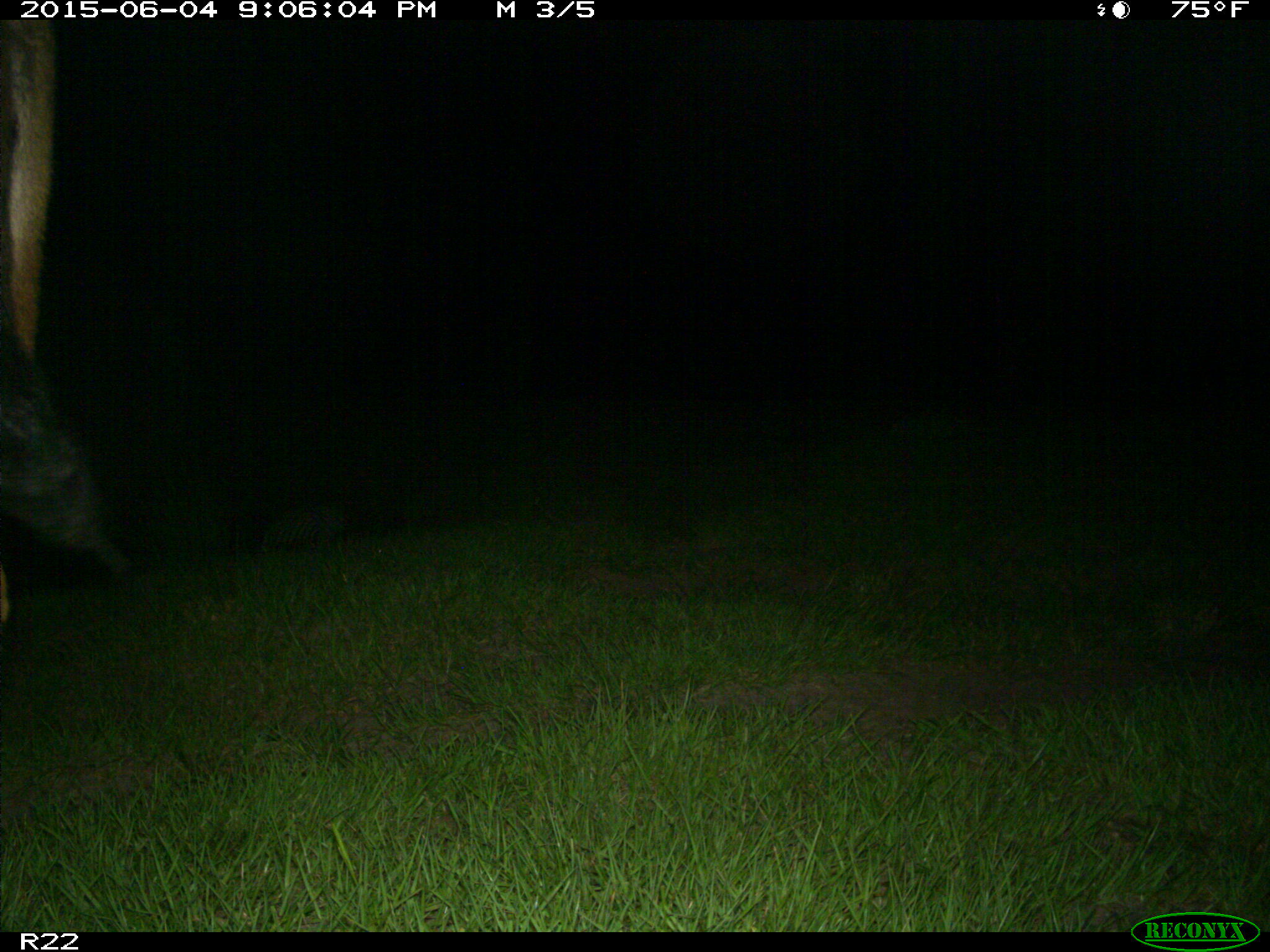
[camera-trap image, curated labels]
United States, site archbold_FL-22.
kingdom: Animalia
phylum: Chordata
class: Mammalia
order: Artiodactyla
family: Bovidae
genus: Bos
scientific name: Bos taurus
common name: domestic cow